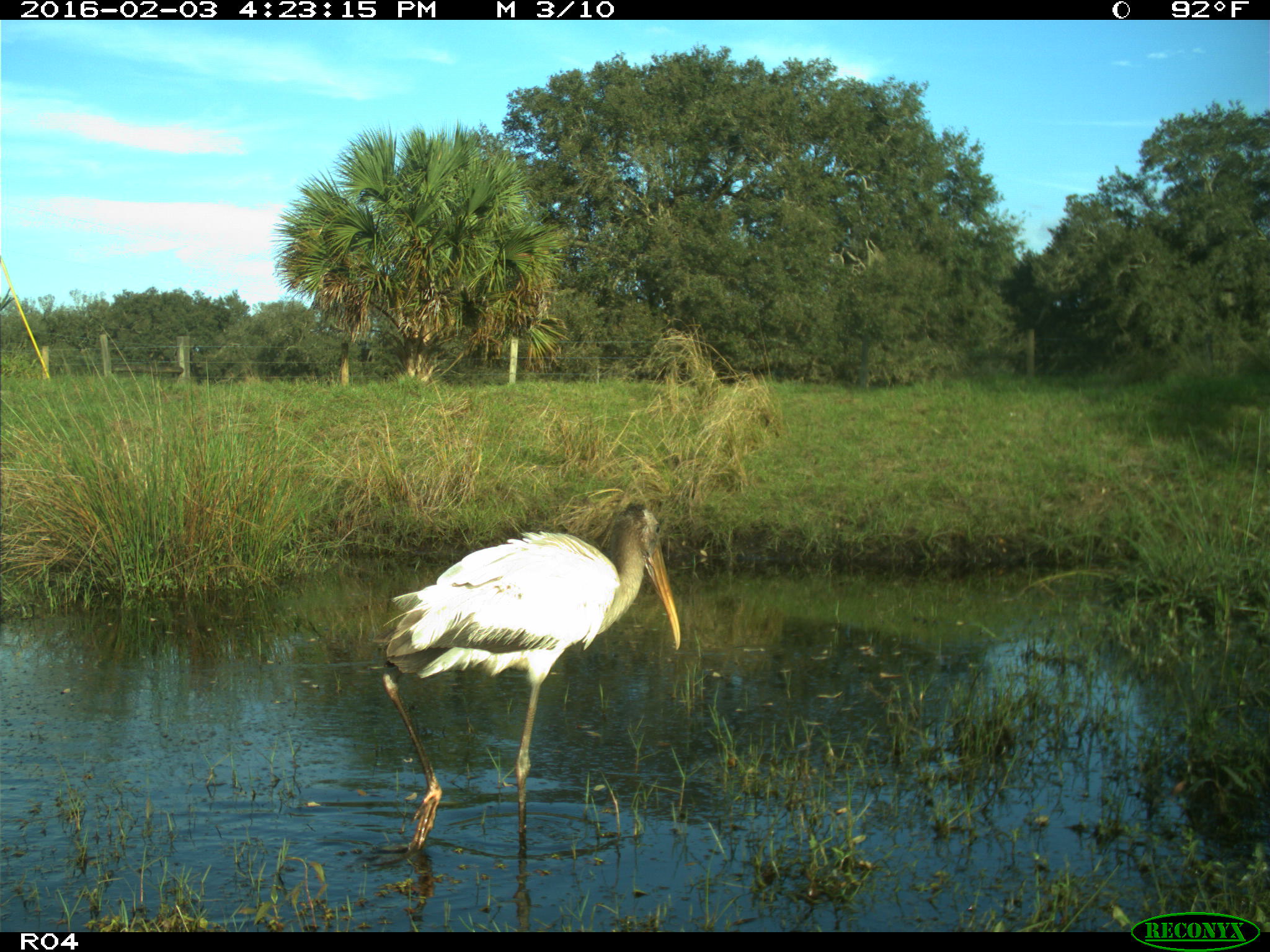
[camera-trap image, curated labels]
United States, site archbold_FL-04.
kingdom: Animalia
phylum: Chordata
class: Aves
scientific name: Aves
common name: birds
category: unidentified bird